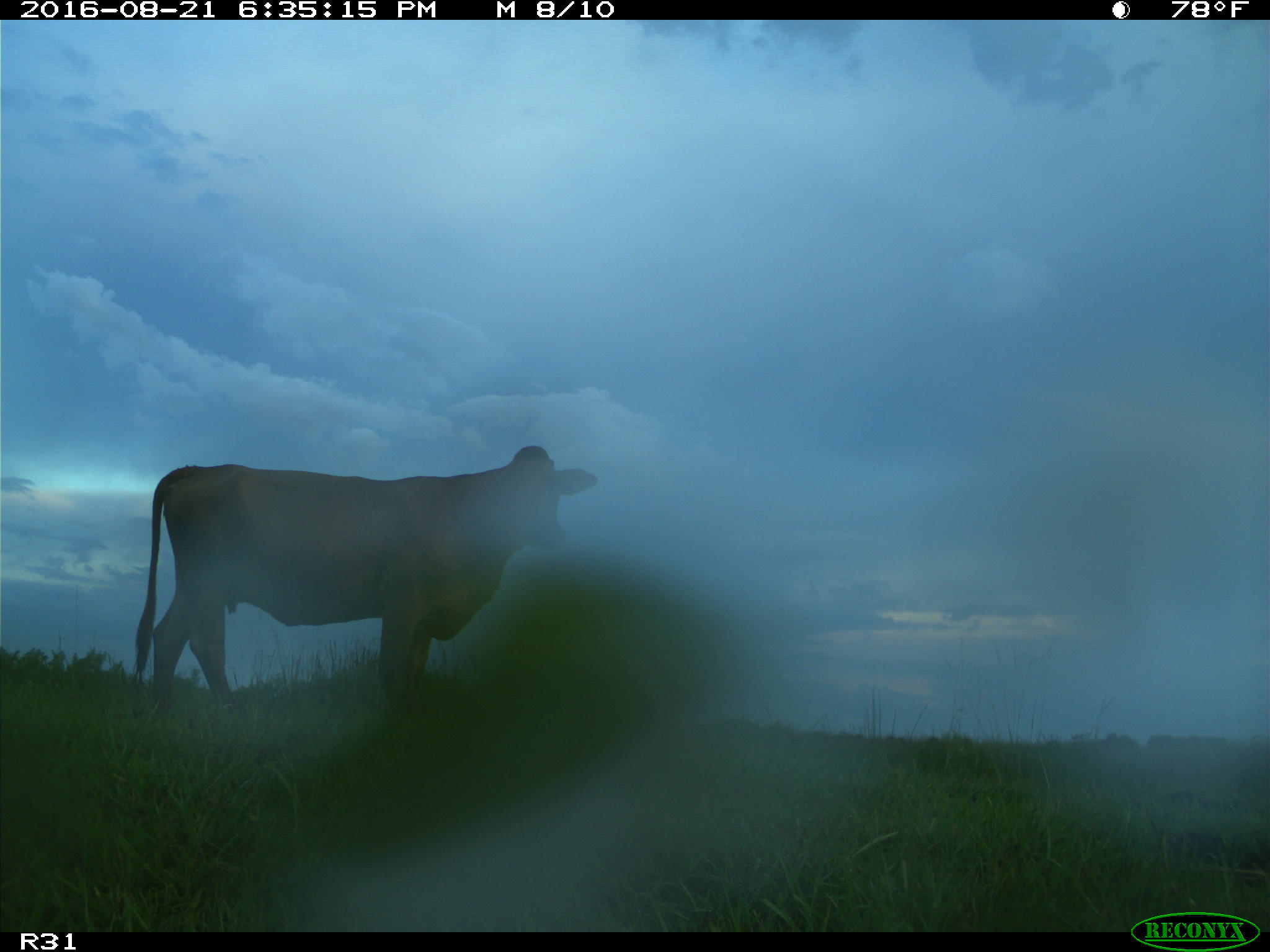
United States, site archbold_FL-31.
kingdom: Animalia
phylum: Chordata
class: Mammalia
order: Artiodactyla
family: Bovidae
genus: Bos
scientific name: Bos taurus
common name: domestic cow